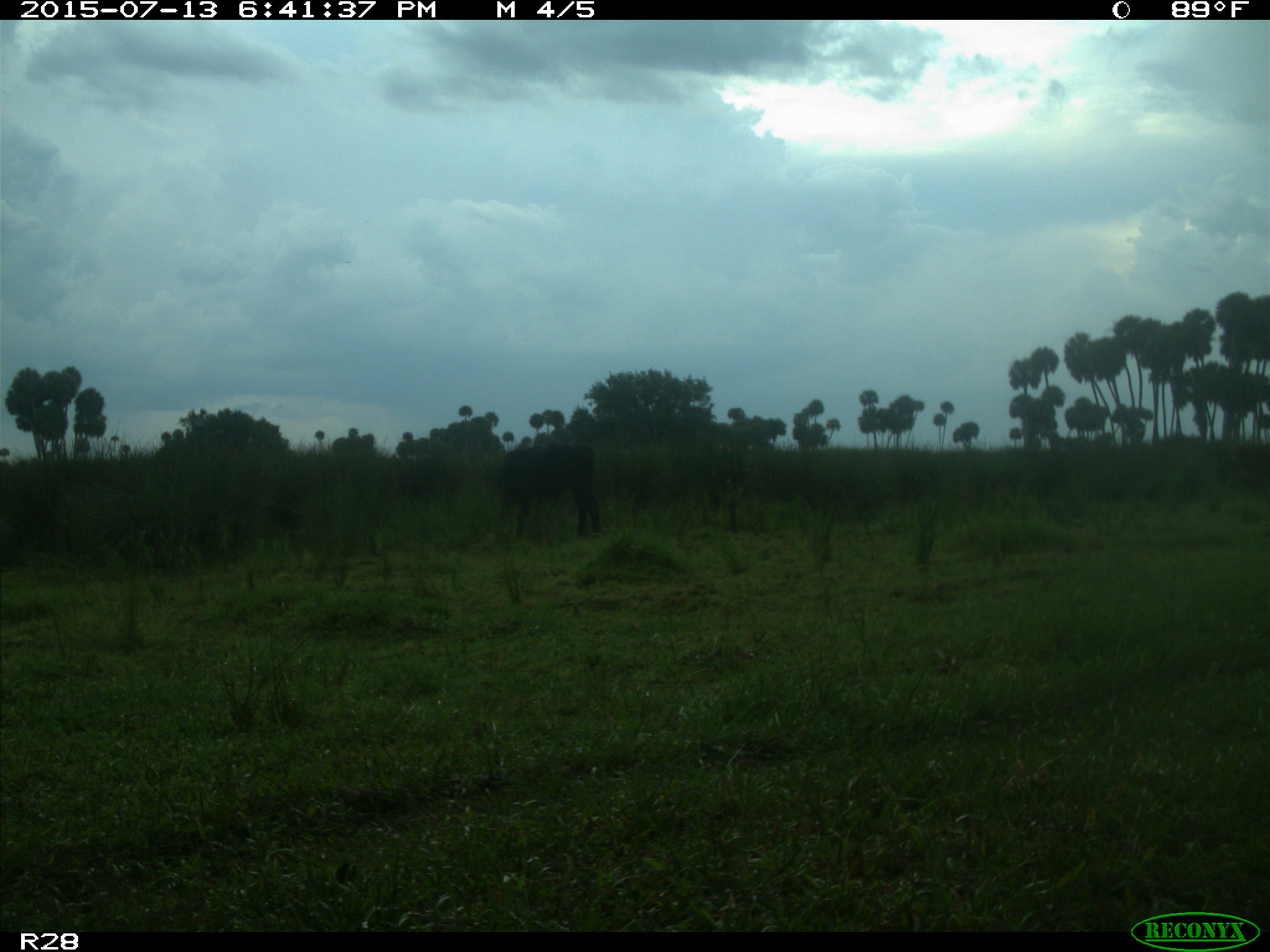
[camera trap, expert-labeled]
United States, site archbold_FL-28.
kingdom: Animalia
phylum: Chordata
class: Mammalia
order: Artiodactyla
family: Bovidae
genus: Bos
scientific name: Bos taurus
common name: domestic cow